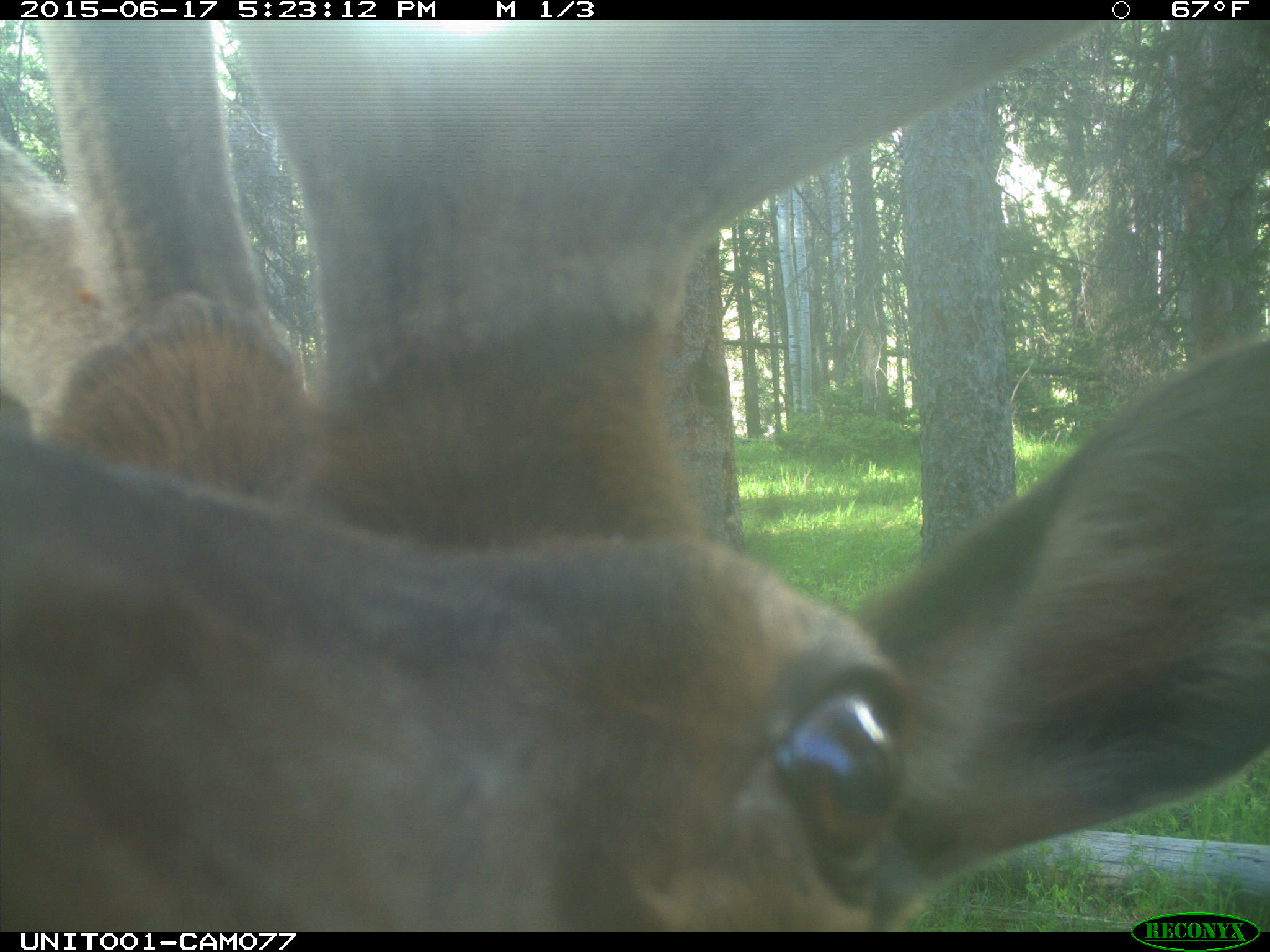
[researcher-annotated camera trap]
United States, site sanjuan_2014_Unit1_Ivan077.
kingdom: Animalia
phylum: Chordata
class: Mammalia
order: Artiodactyla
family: Cervidae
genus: Cervus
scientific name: Cervus elaphus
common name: red deer